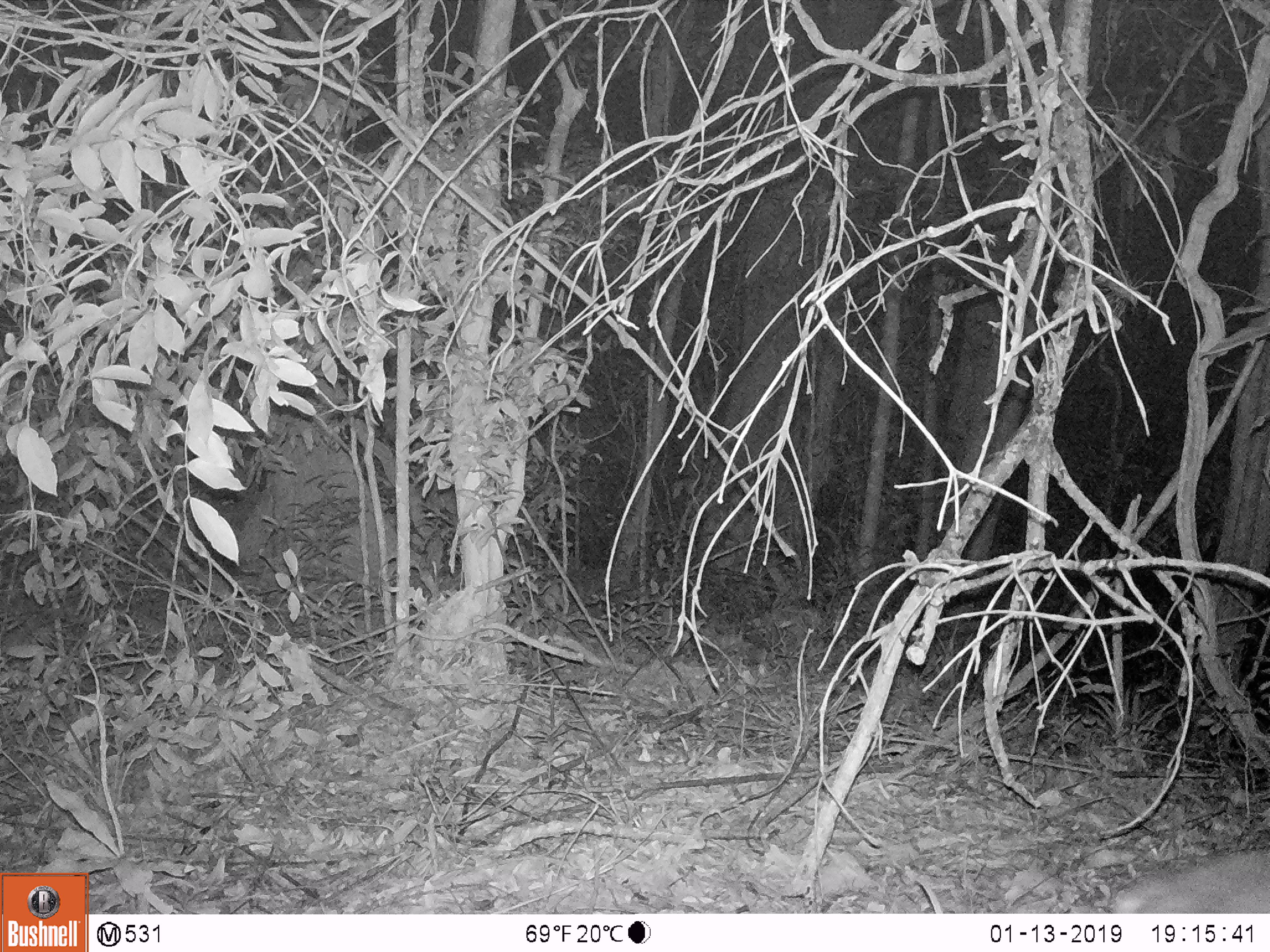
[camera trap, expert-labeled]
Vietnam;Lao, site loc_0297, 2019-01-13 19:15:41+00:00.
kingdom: Animalia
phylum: Chordata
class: Mammalia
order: Artiodactyla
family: Cervidae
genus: Muntiacus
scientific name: Muntiacus rooseveltorum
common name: roosevelt's muntjac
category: roosevelts muntjac group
Roosevelts muntjac group (roosevelt's muntjac) (Muntiacus rooseveltorum). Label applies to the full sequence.